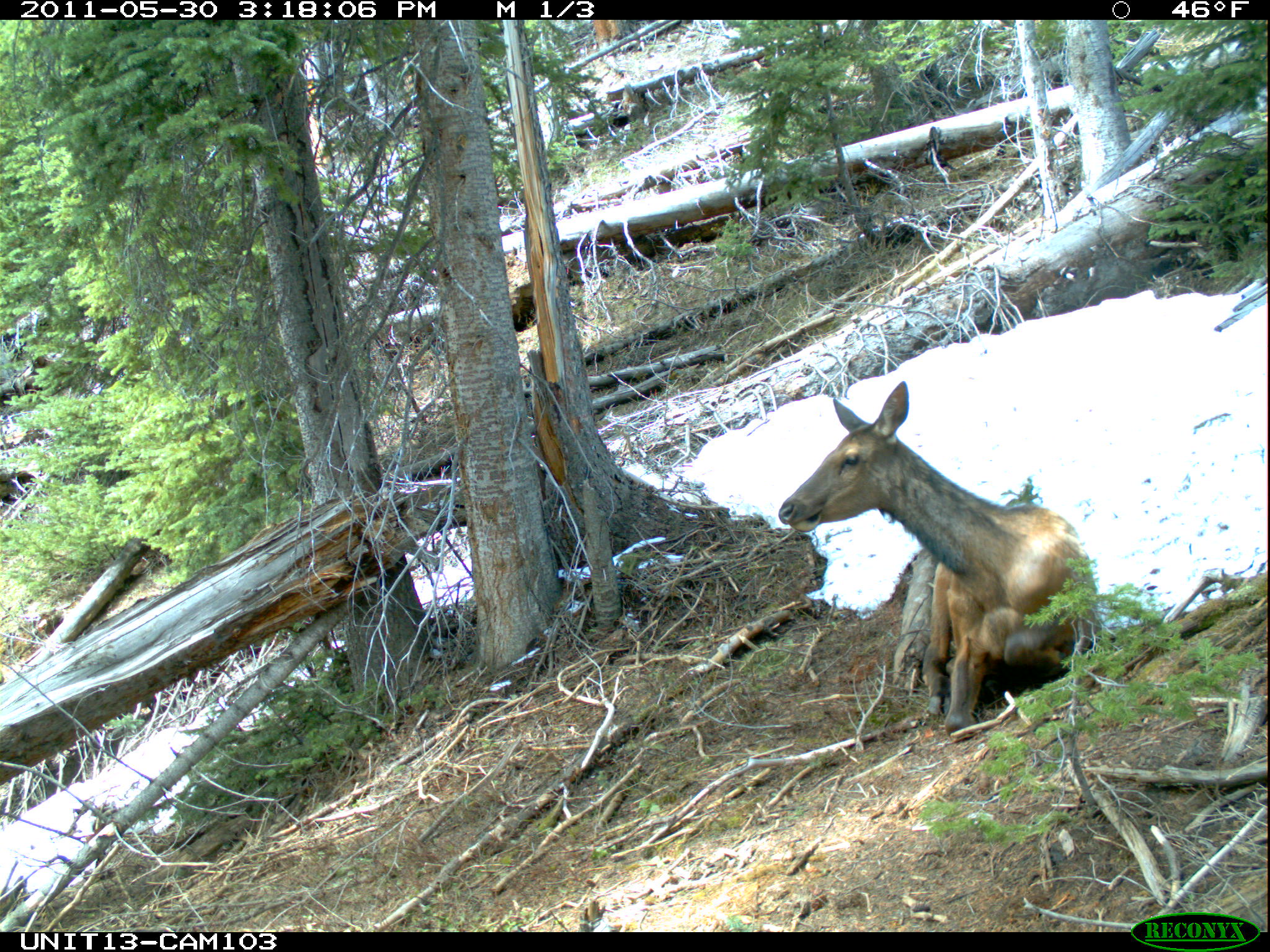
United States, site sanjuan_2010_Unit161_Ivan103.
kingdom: Animalia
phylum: Chordata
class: Mammalia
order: Artiodactyla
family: Cervidae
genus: Cervus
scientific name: Cervus elaphus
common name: red deer